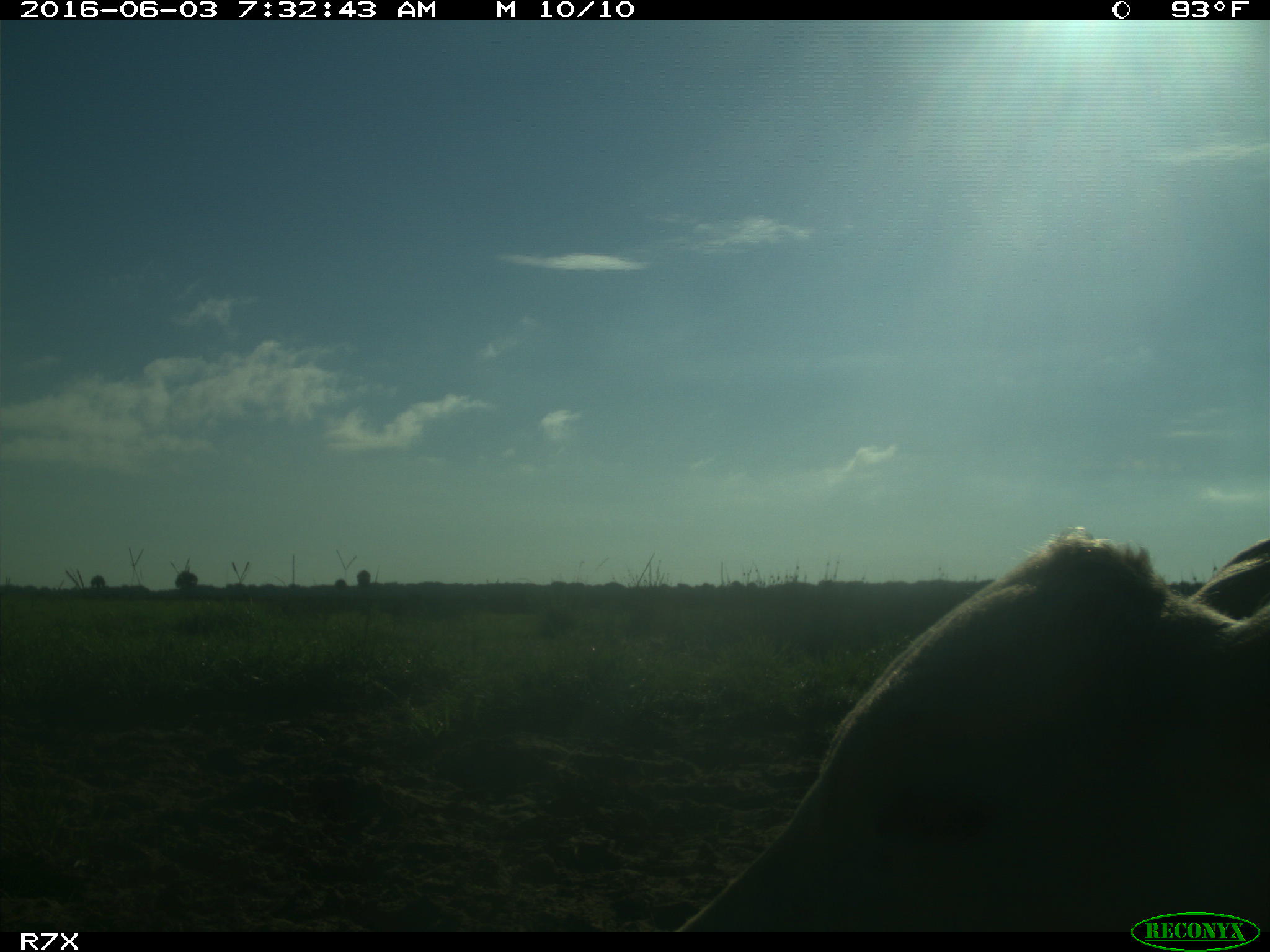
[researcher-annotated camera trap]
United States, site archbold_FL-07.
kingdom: Animalia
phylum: Chordata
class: Mammalia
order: Artiodactyla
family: Bovidae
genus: Bos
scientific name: Bos taurus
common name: domestic cow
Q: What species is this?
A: Bos taurus (domestic cow).